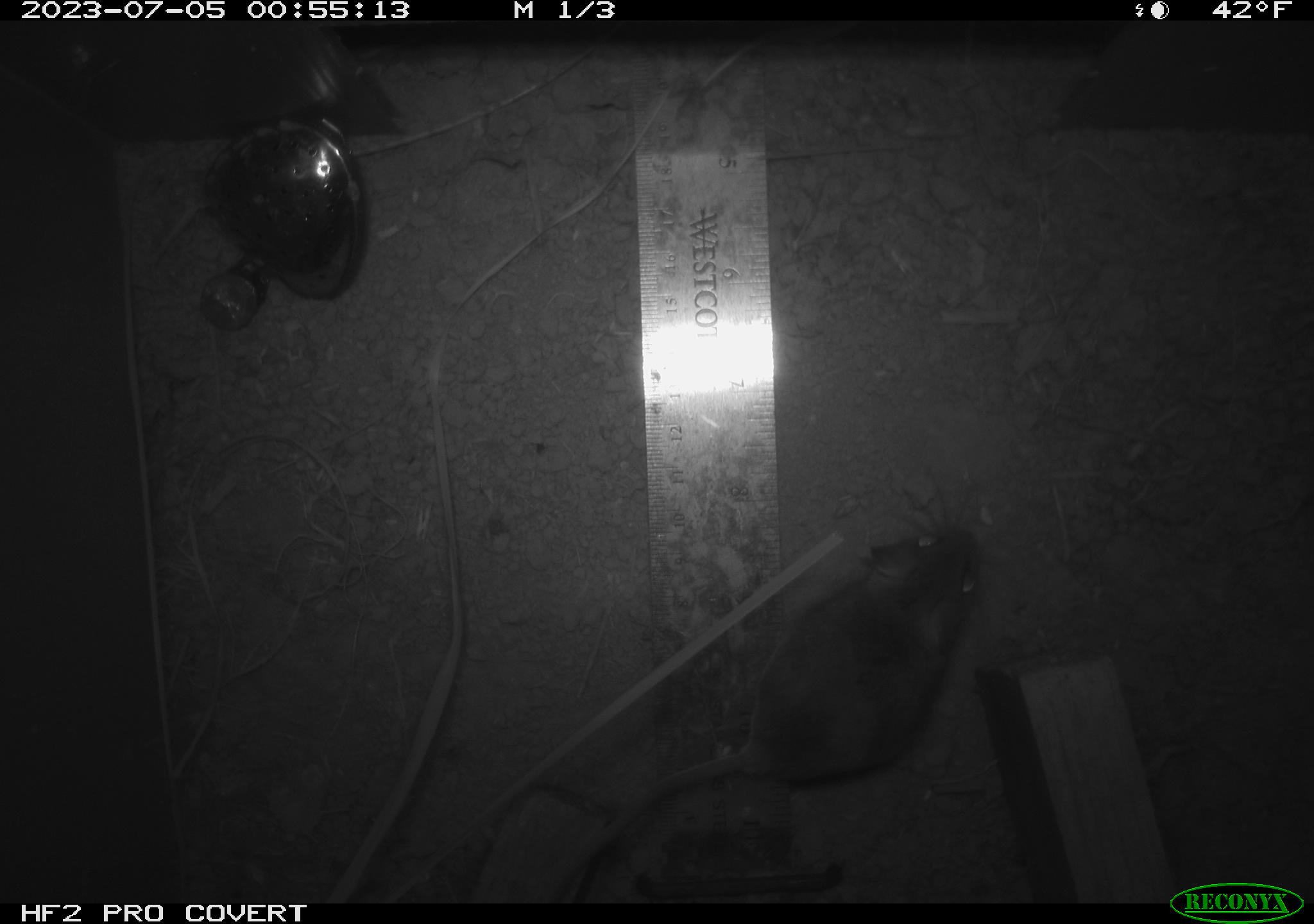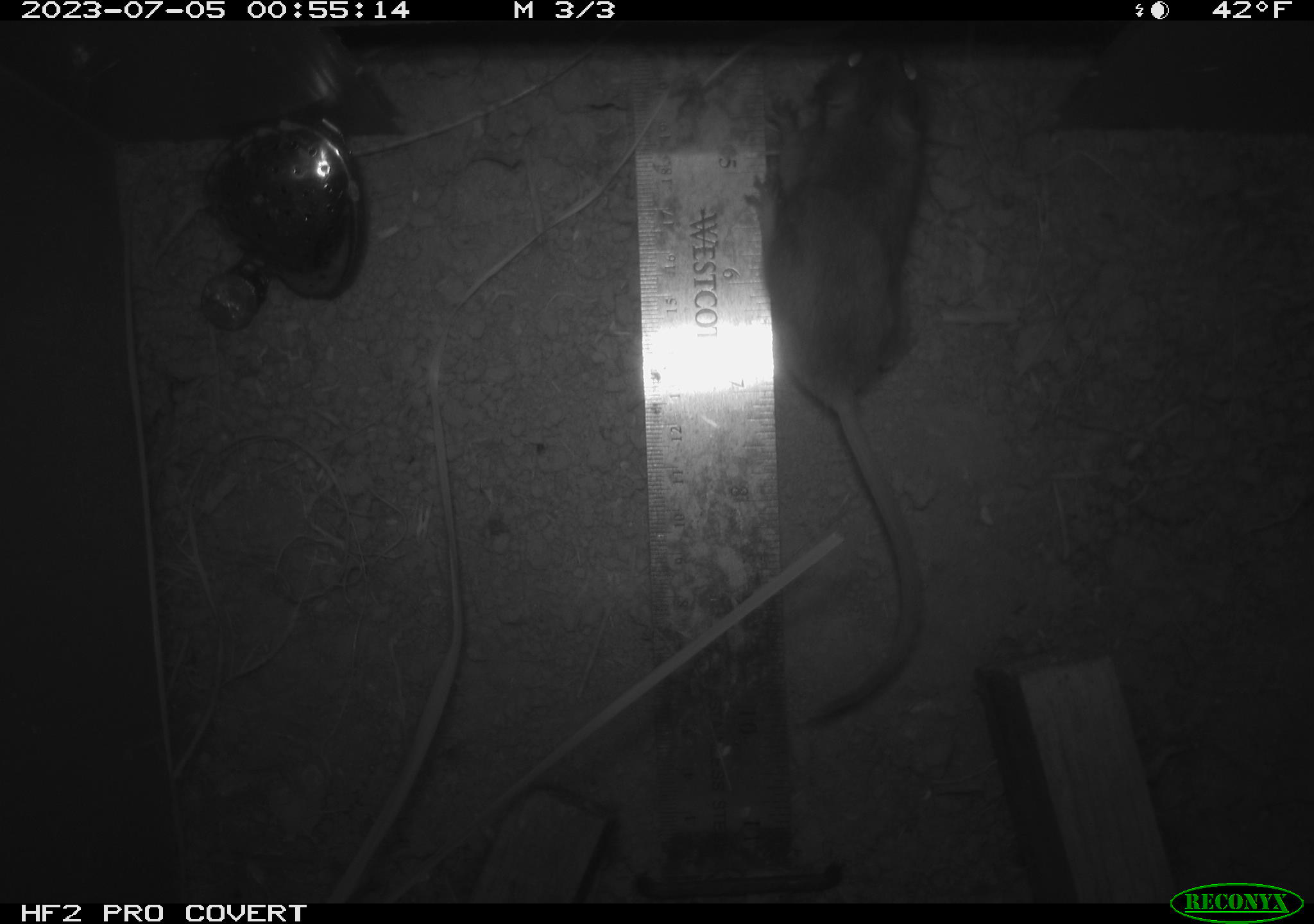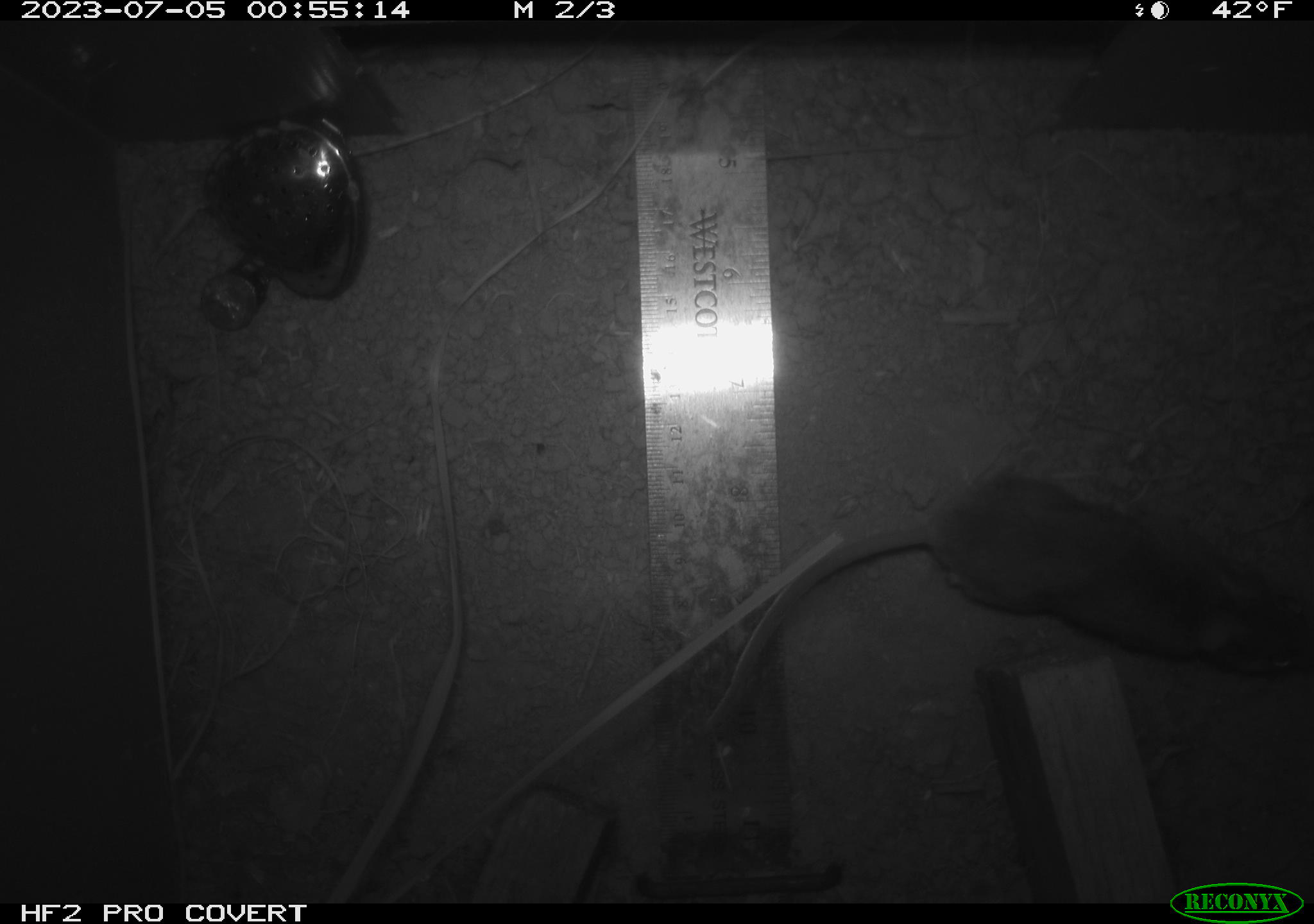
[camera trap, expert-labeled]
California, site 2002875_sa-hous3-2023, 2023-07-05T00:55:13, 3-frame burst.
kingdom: Animalia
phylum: Chordata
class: Mammalia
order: Rodentia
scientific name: Rodentia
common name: mouse species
Mouse species (Rodentia).